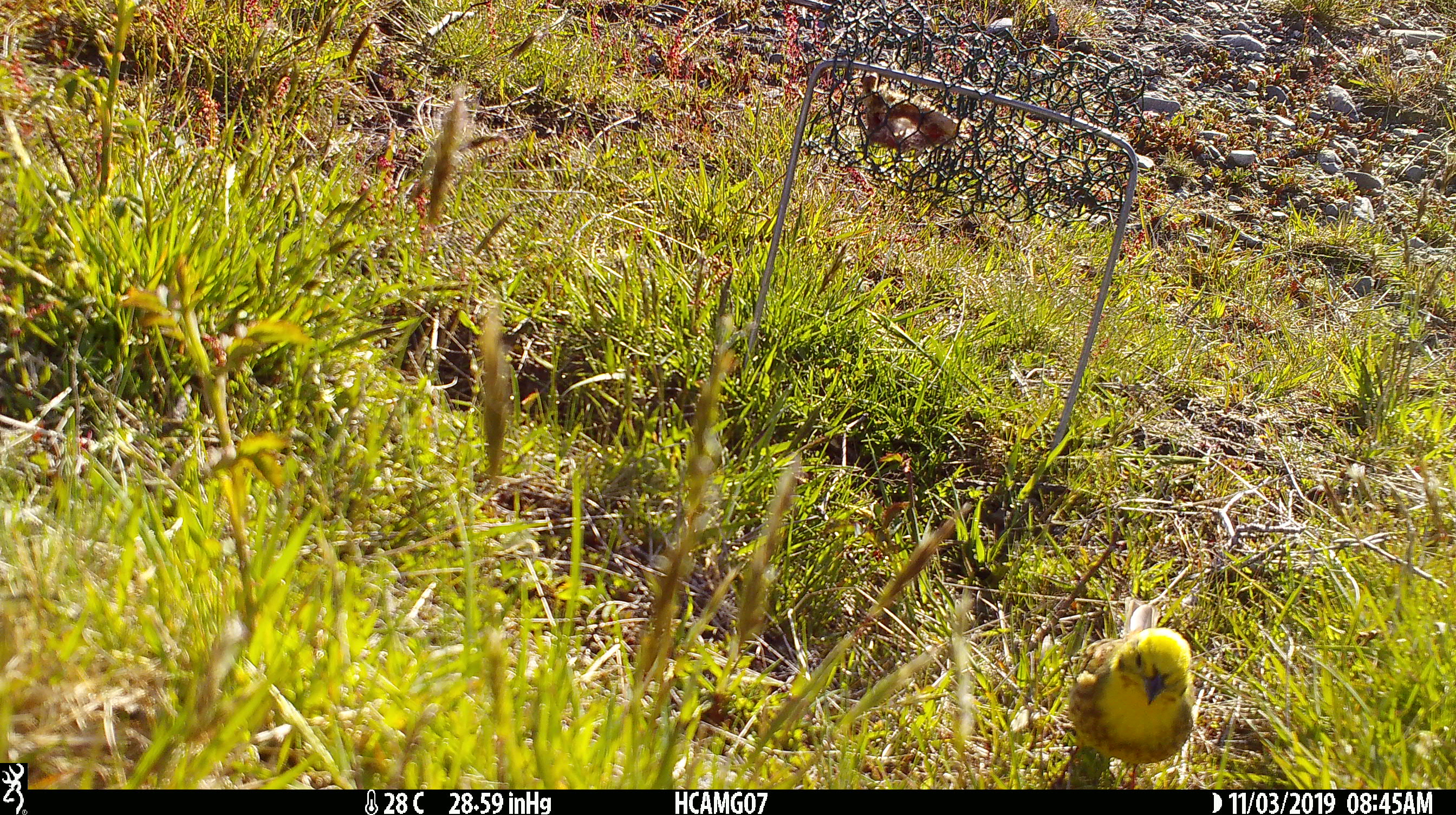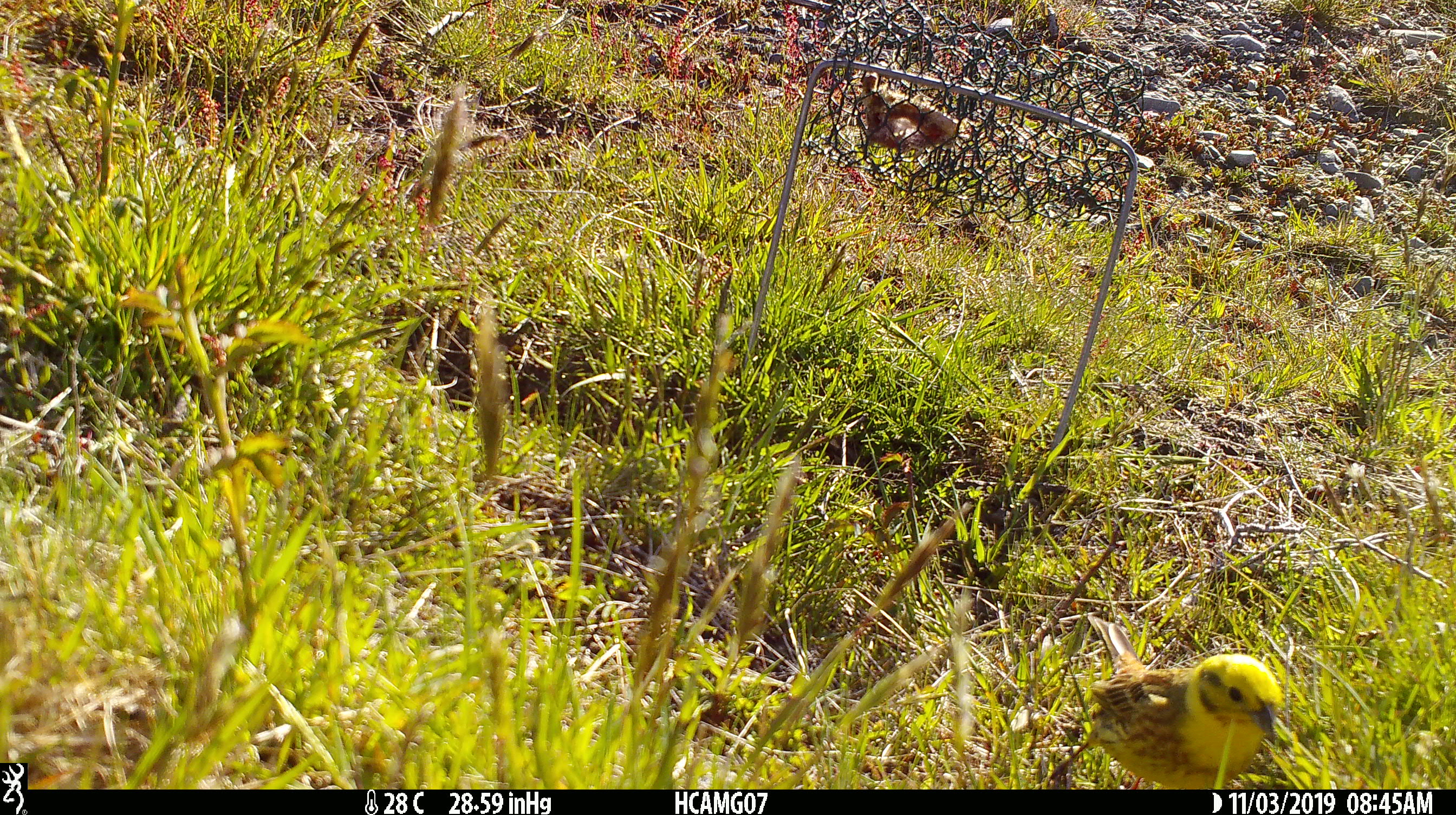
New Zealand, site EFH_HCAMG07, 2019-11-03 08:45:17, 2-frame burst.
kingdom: Animalia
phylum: Chordata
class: Aves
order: Passeriformes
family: Emberizidae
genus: Emberiza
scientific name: Emberiza citrinella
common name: yellowhammer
Yellowhammer (Emberiza citrinella).